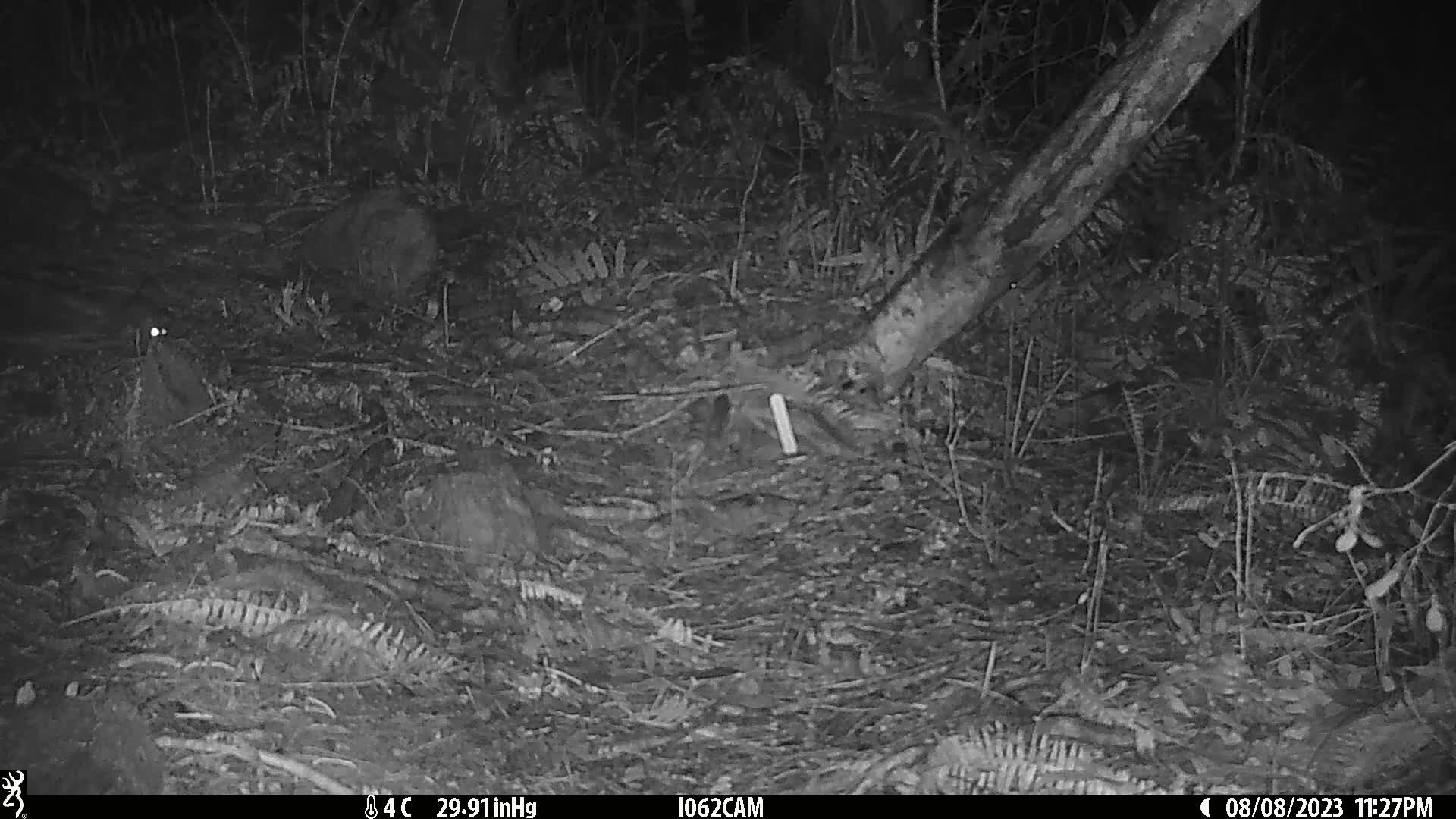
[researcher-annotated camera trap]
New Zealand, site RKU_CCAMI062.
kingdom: Animalia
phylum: Chordata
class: Mammalia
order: Rodentia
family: Muridae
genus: Rattus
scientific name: Rattus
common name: rat